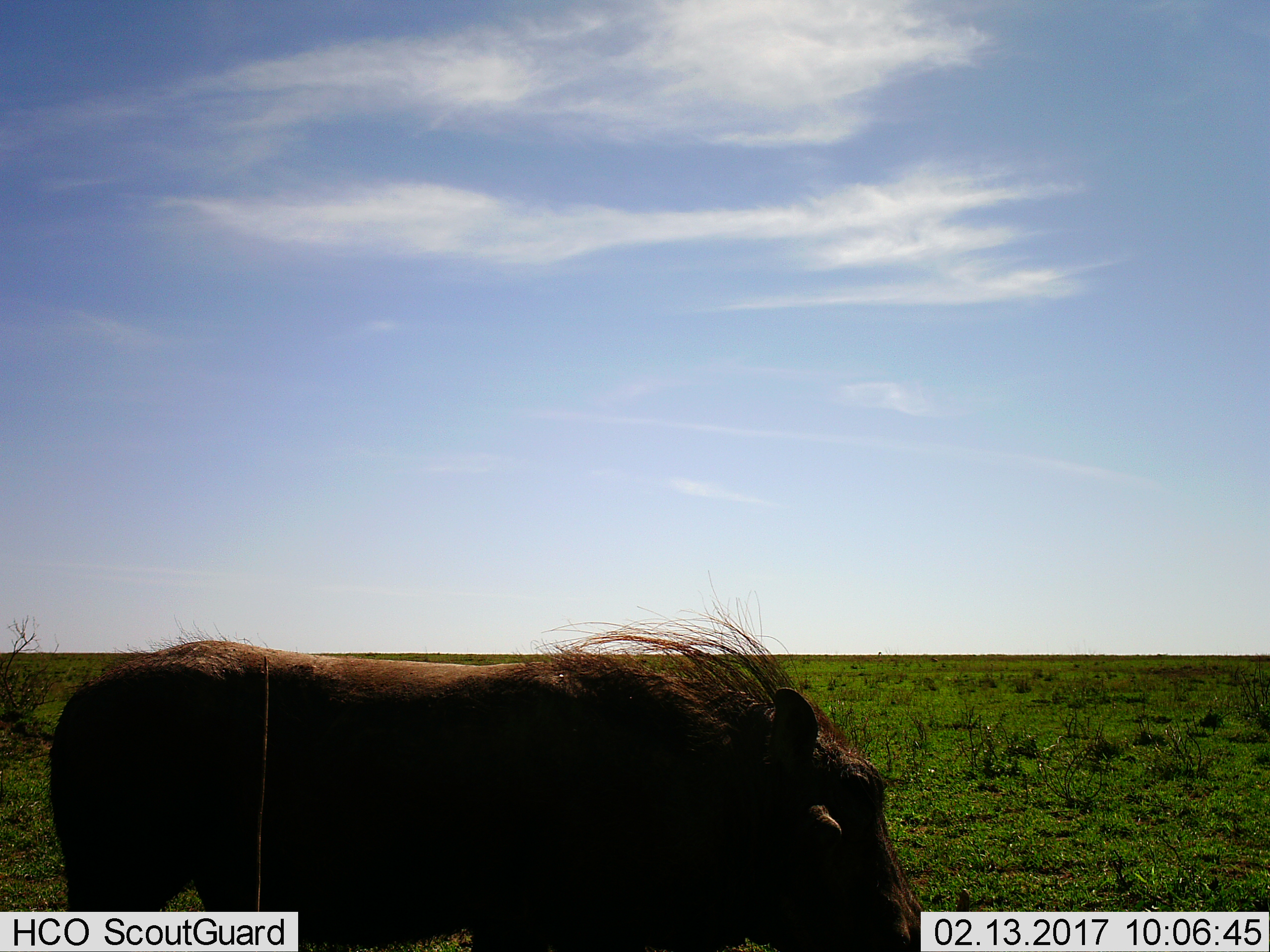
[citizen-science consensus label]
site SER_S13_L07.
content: unidentified animal